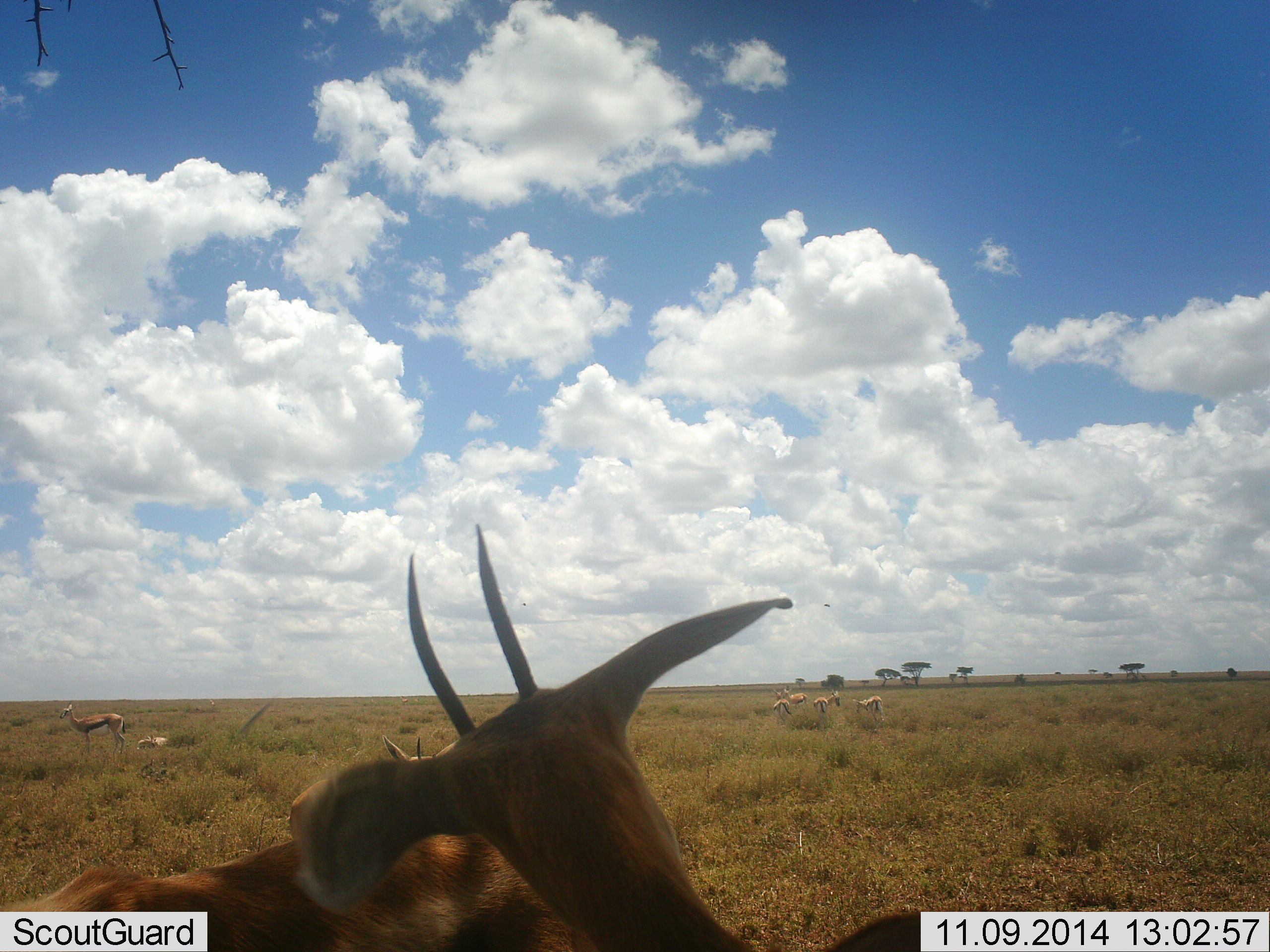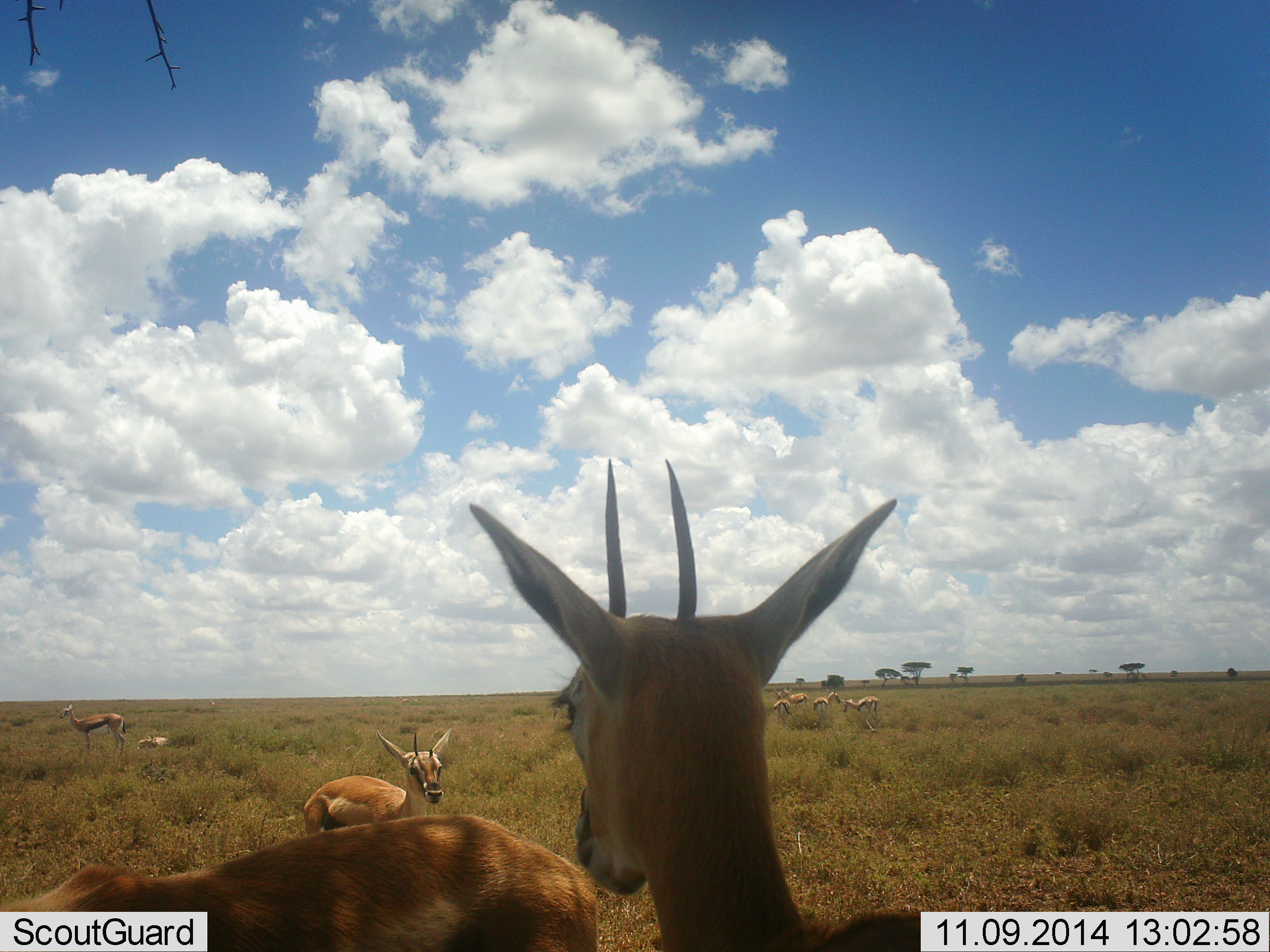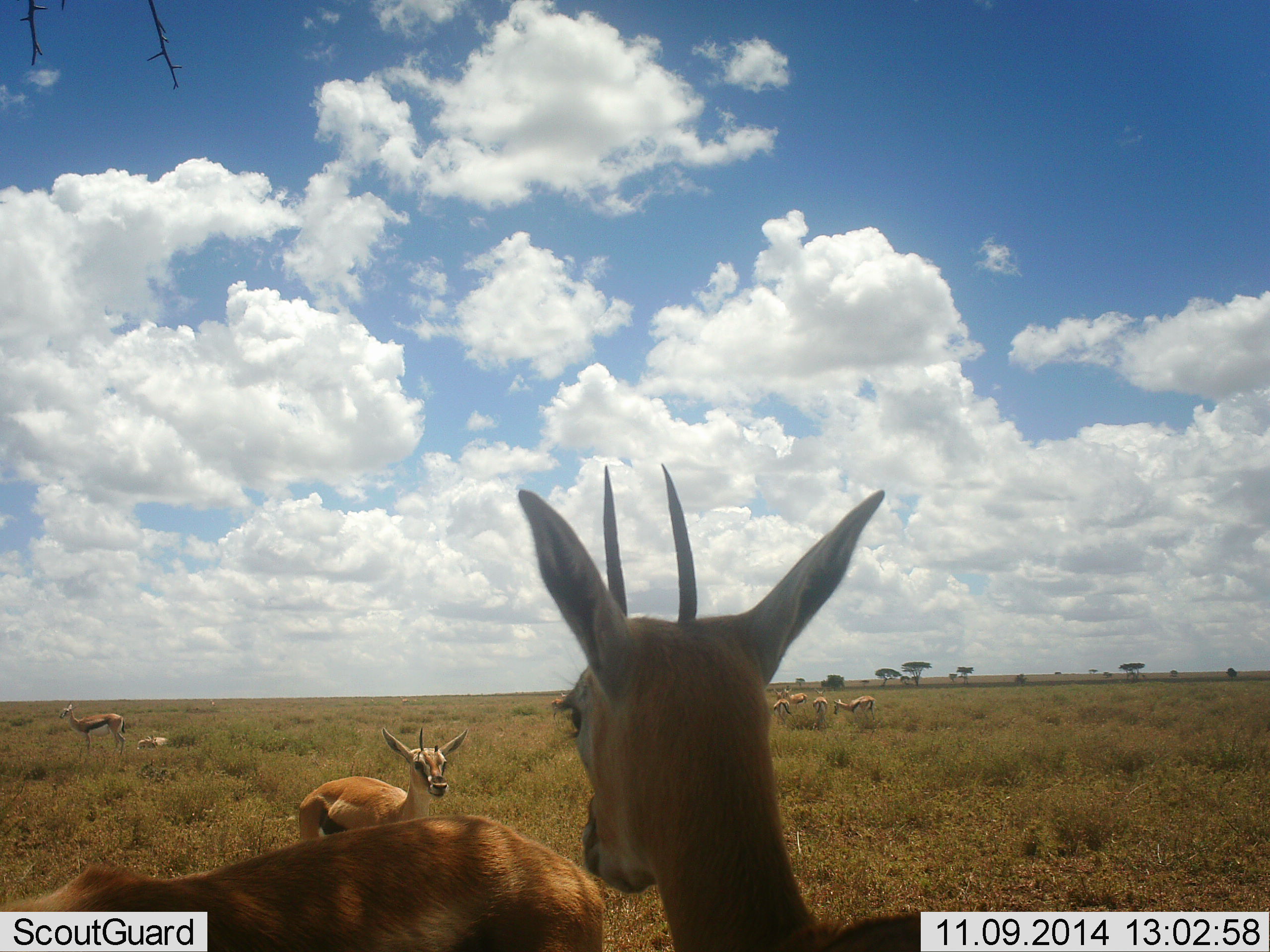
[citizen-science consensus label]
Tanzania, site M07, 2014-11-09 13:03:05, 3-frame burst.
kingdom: Animalia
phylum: Chordata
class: Mammalia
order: Artiodactyla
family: Bovidae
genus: Eudorcas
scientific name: Eudorcas thomsonii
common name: thomson's gazelle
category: gazellethomsons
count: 9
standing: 100%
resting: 36%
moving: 9%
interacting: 0%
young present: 0%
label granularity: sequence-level